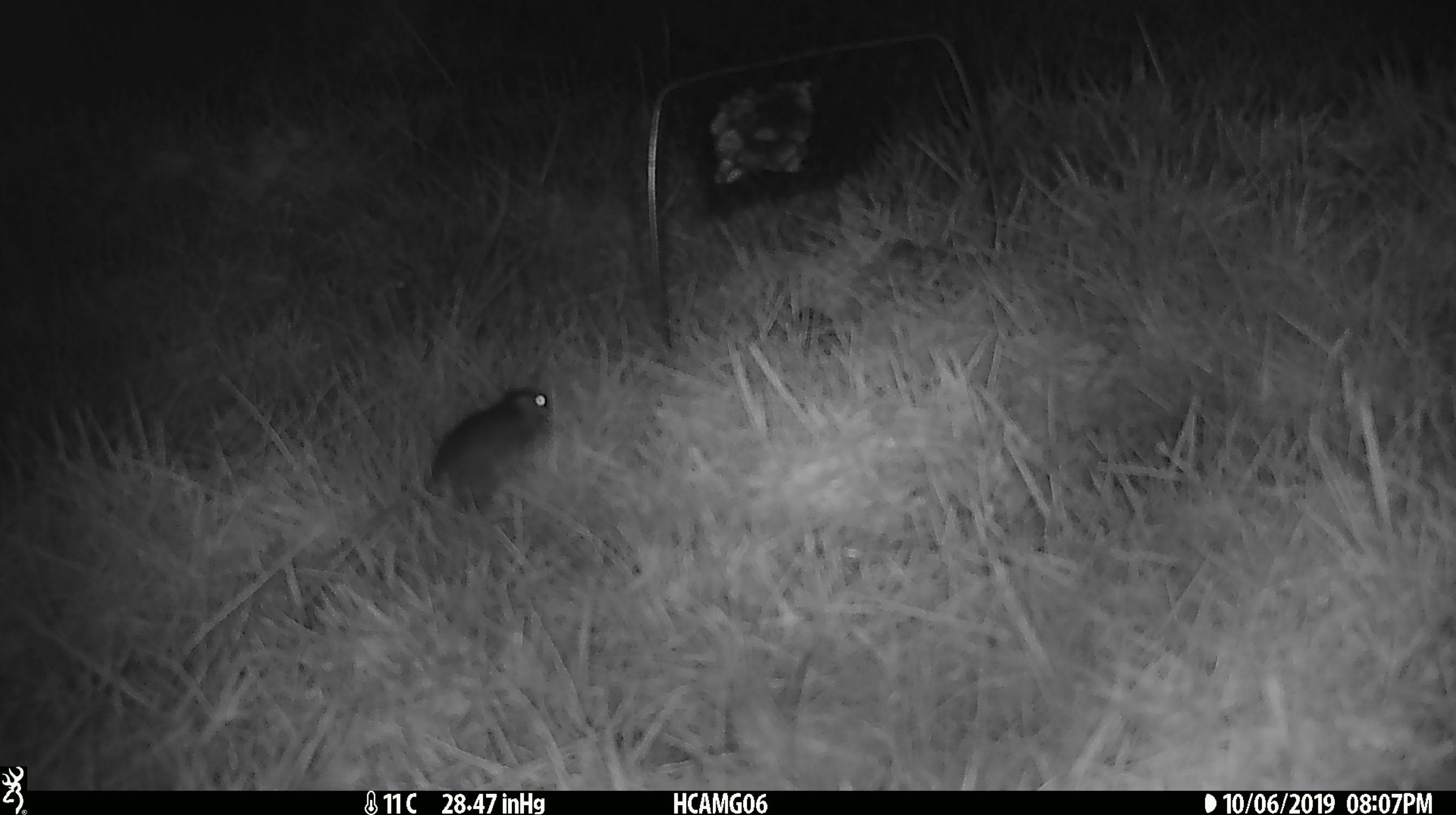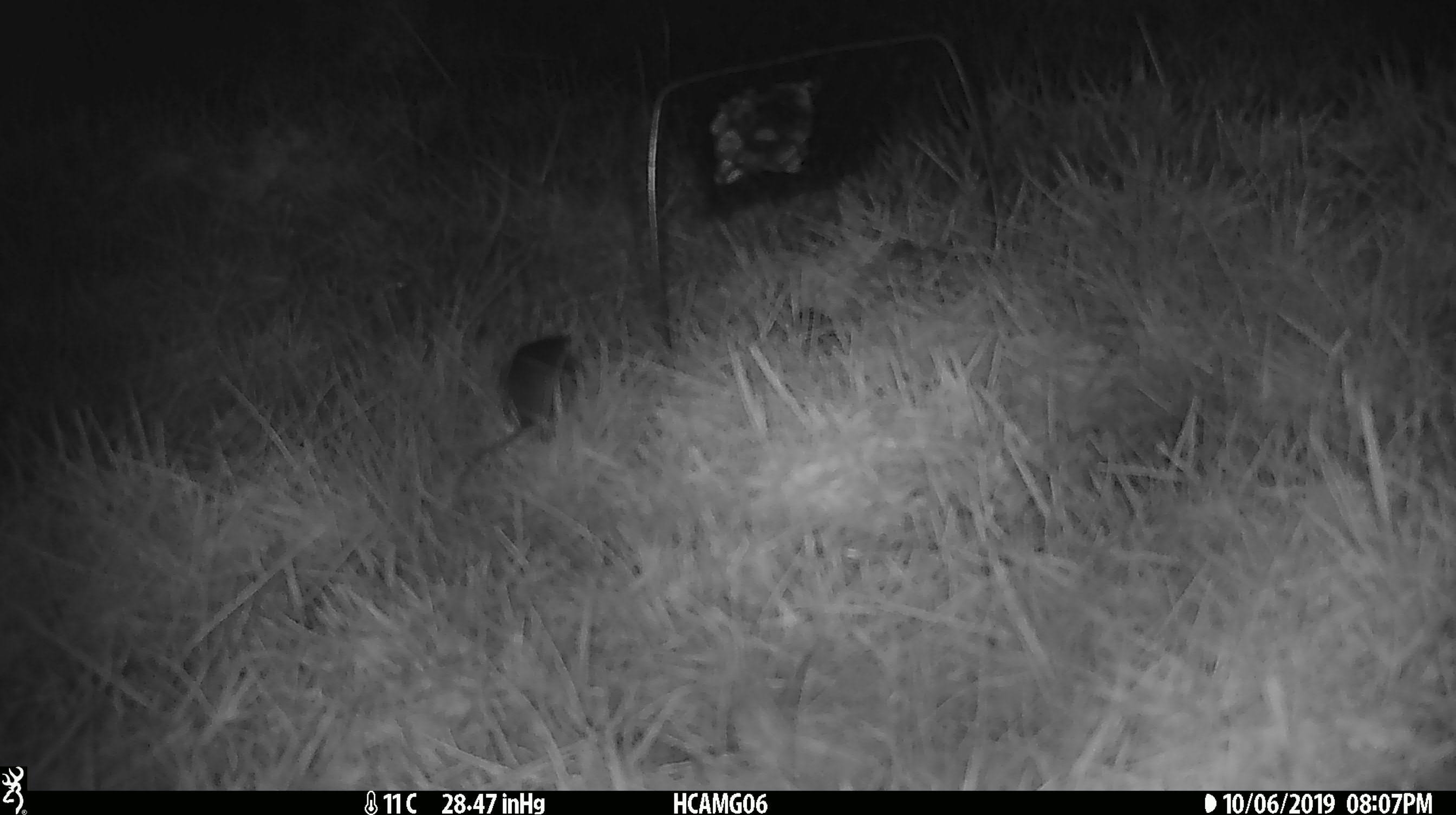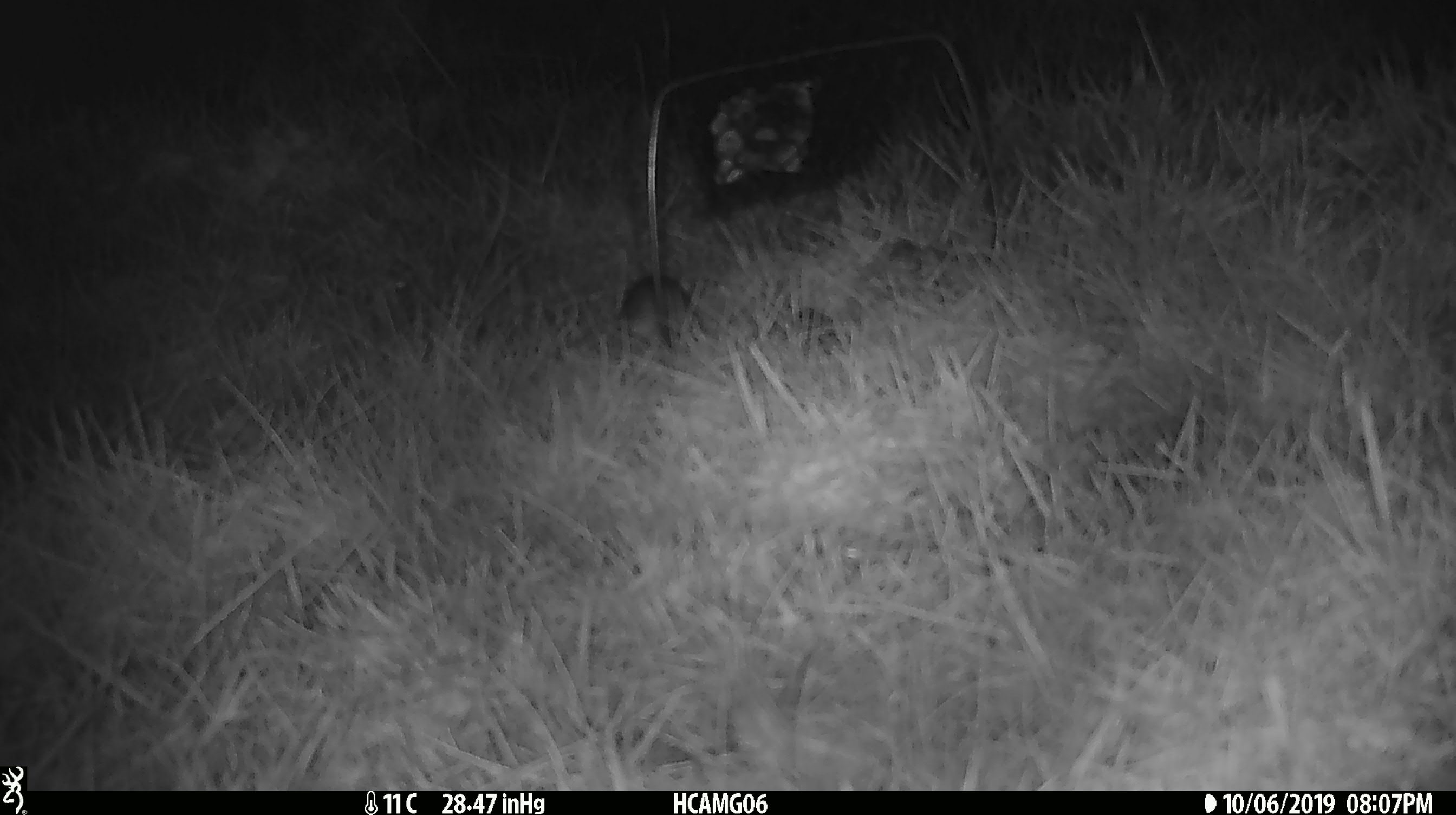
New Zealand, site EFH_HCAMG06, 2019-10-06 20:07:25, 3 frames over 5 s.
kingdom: Animalia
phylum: Chordata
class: Mammalia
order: Rodentia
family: Muridae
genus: Mus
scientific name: Mus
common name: mouse